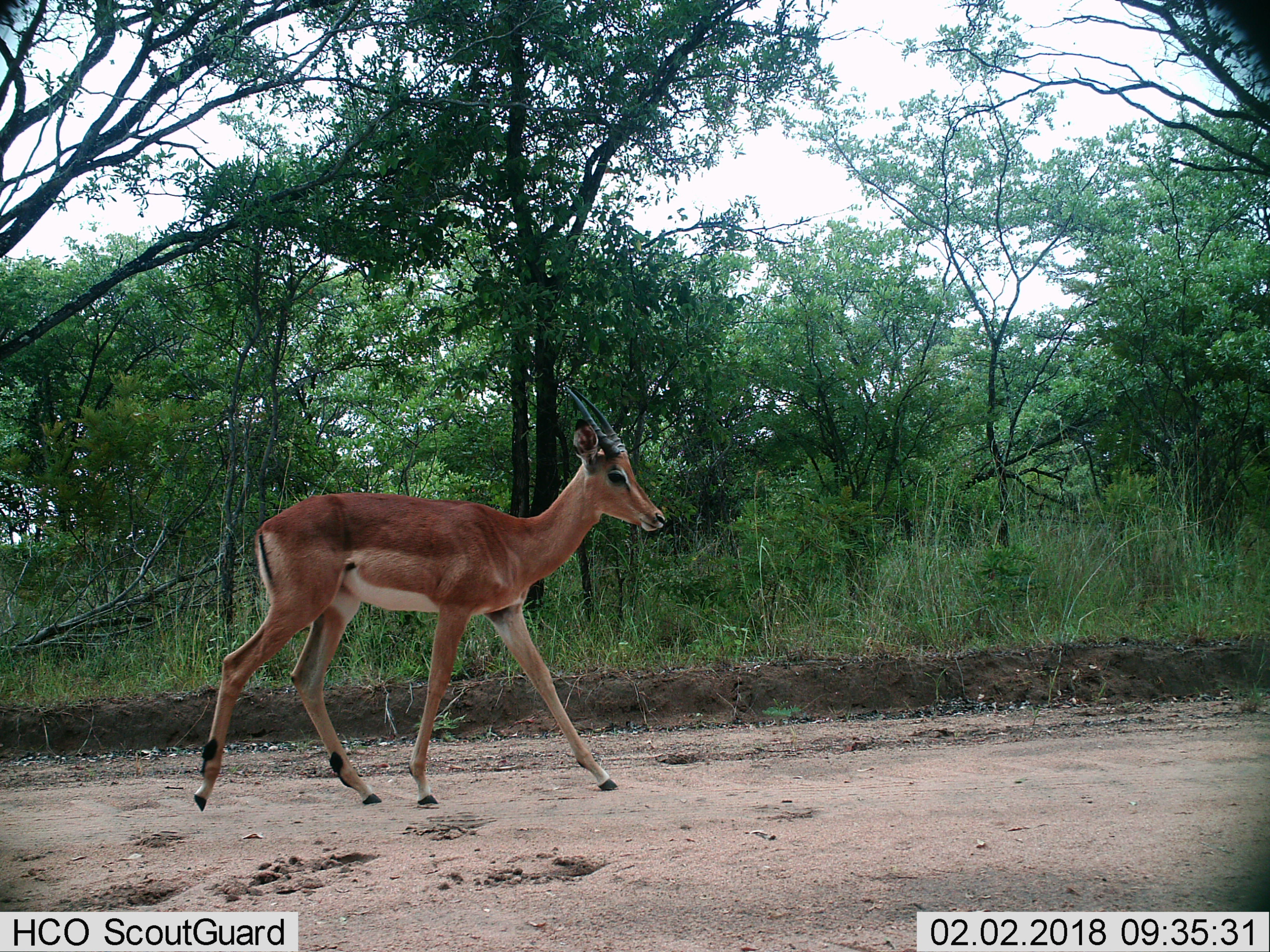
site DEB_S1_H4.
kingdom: Animalia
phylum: Chordata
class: Mammalia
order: Artiodactyla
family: Bovidae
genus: Aepyceros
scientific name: Aepyceros melampus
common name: impala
Impala (Aepyceros melampus), count 1. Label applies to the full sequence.